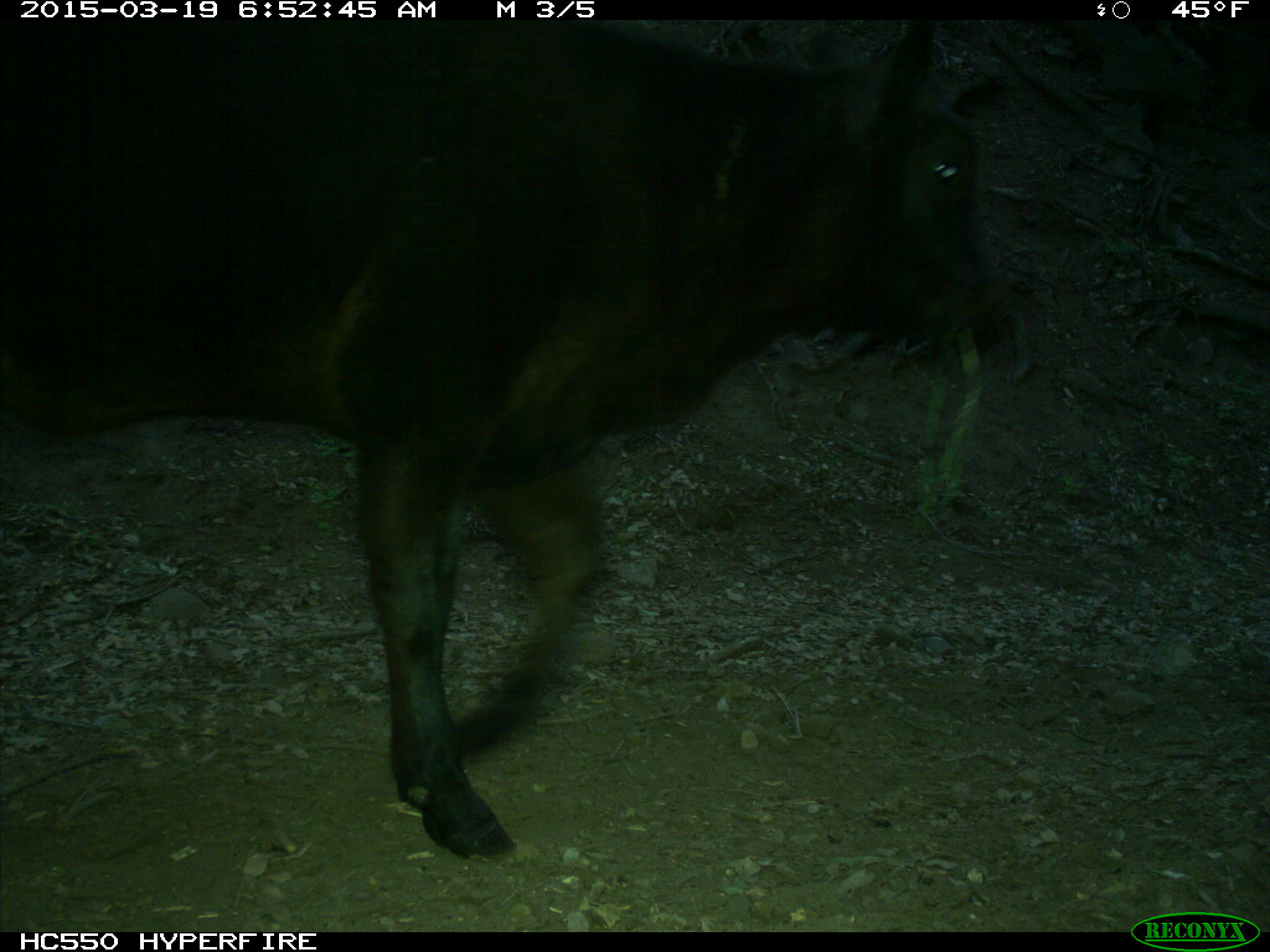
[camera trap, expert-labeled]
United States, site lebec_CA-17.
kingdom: Animalia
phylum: Chordata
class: Mammalia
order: Artiodactyla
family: Bovidae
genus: Bos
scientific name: Bos taurus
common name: domestic cow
Bos taurus (domestic cow).